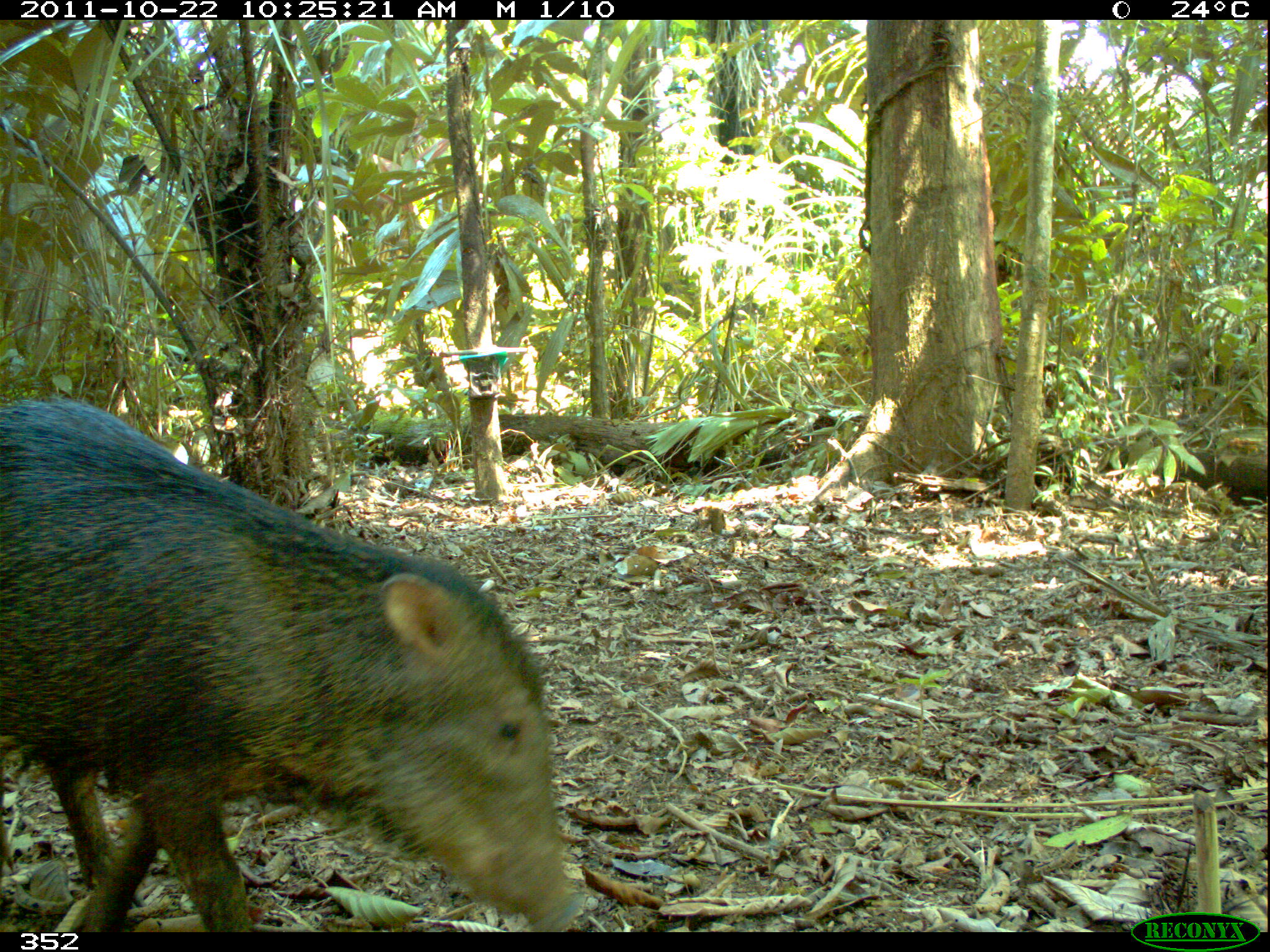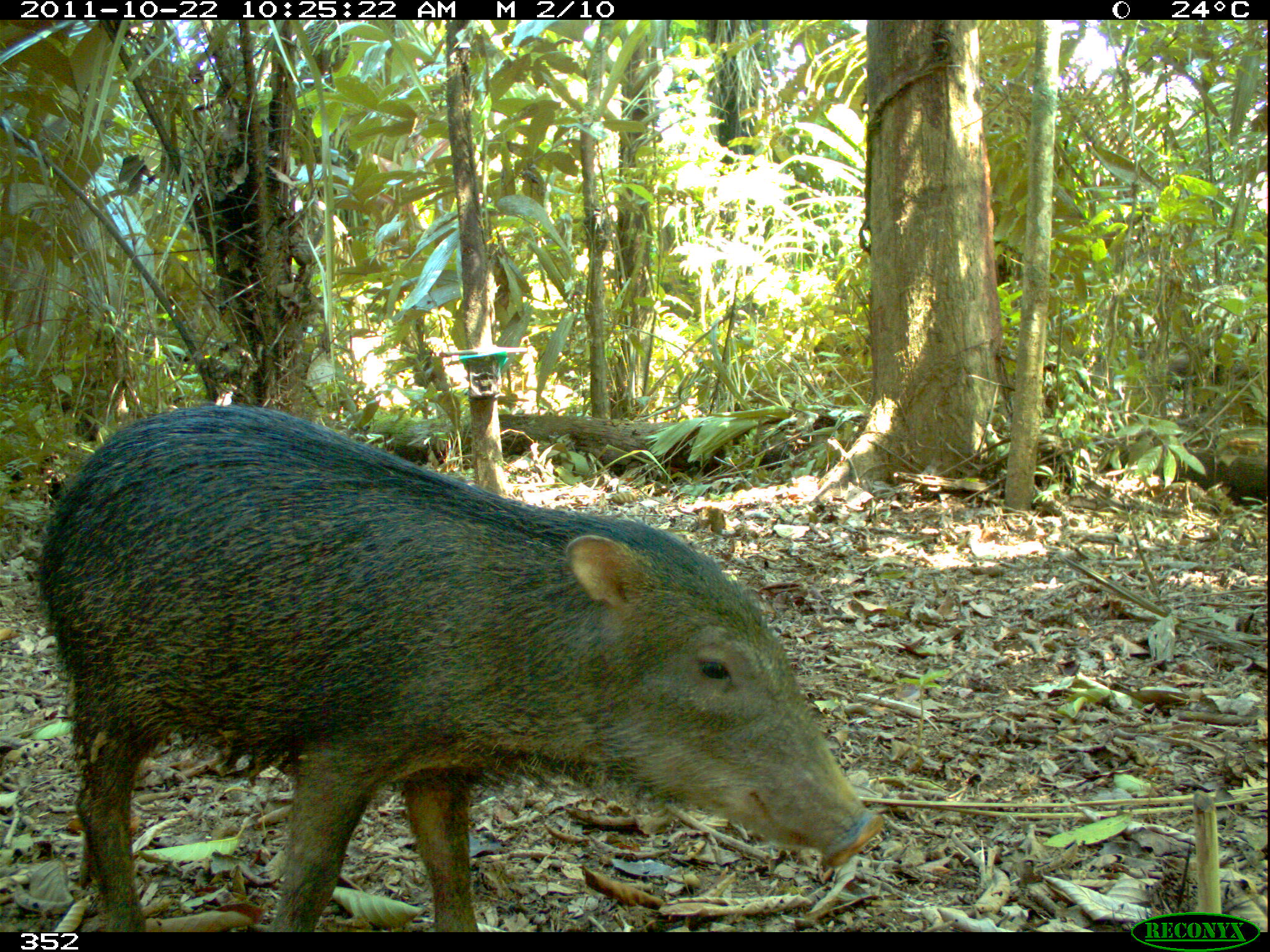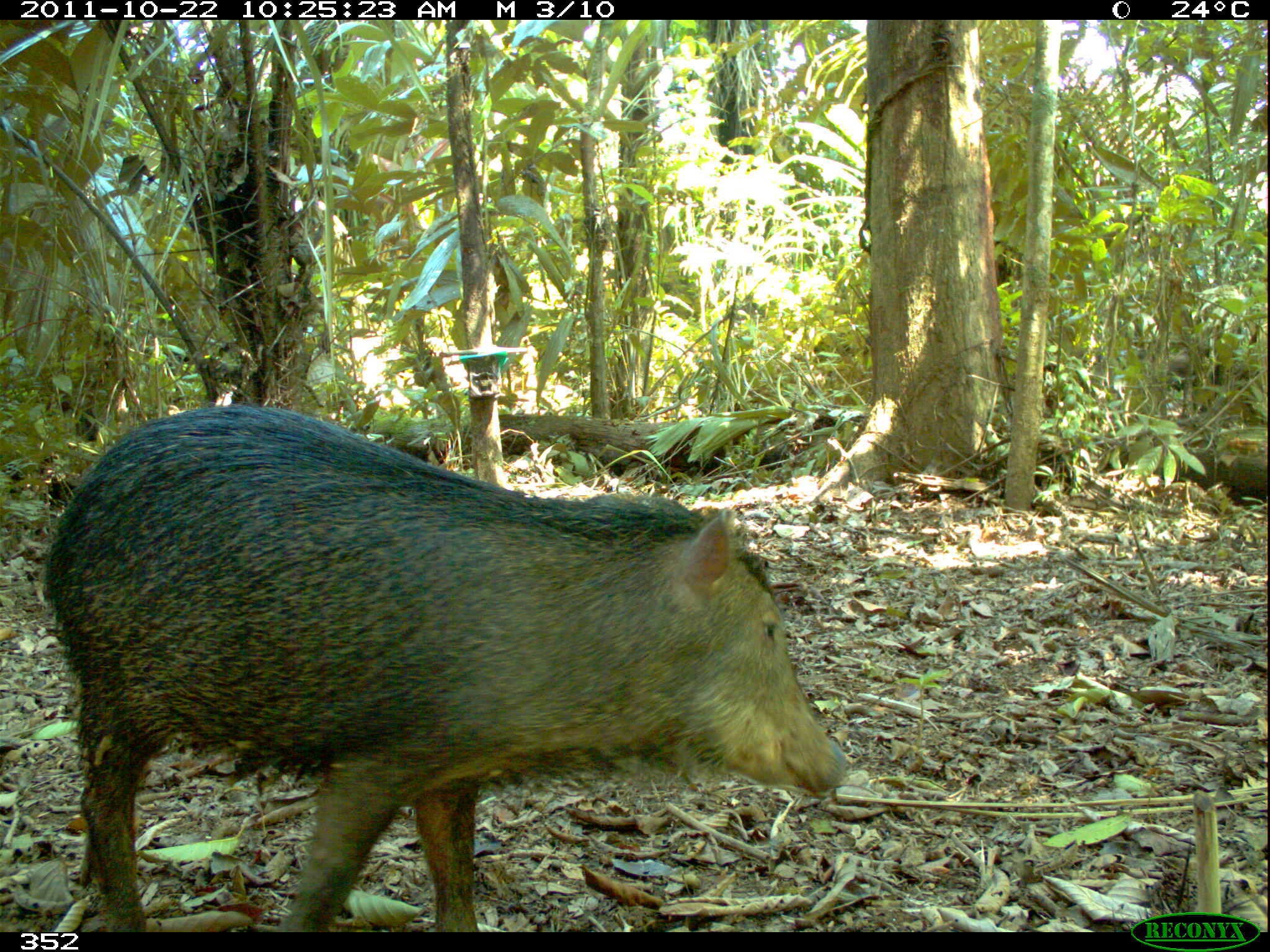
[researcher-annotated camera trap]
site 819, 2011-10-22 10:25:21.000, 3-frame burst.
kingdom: Animalia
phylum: Chordata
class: Mammalia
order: Artiodactyla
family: Tayassuidae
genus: Tayassu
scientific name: Tayassu pecari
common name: white-lipped peccary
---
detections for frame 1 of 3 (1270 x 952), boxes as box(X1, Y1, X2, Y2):
tayassu pecari: box(2, 394, 595, 932)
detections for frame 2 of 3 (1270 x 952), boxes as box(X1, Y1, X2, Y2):
tayassu pecari: box(33, 402, 886, 932)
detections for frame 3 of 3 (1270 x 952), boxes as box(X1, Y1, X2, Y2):
tayassu pecari: box(33, 402, 849, 932)